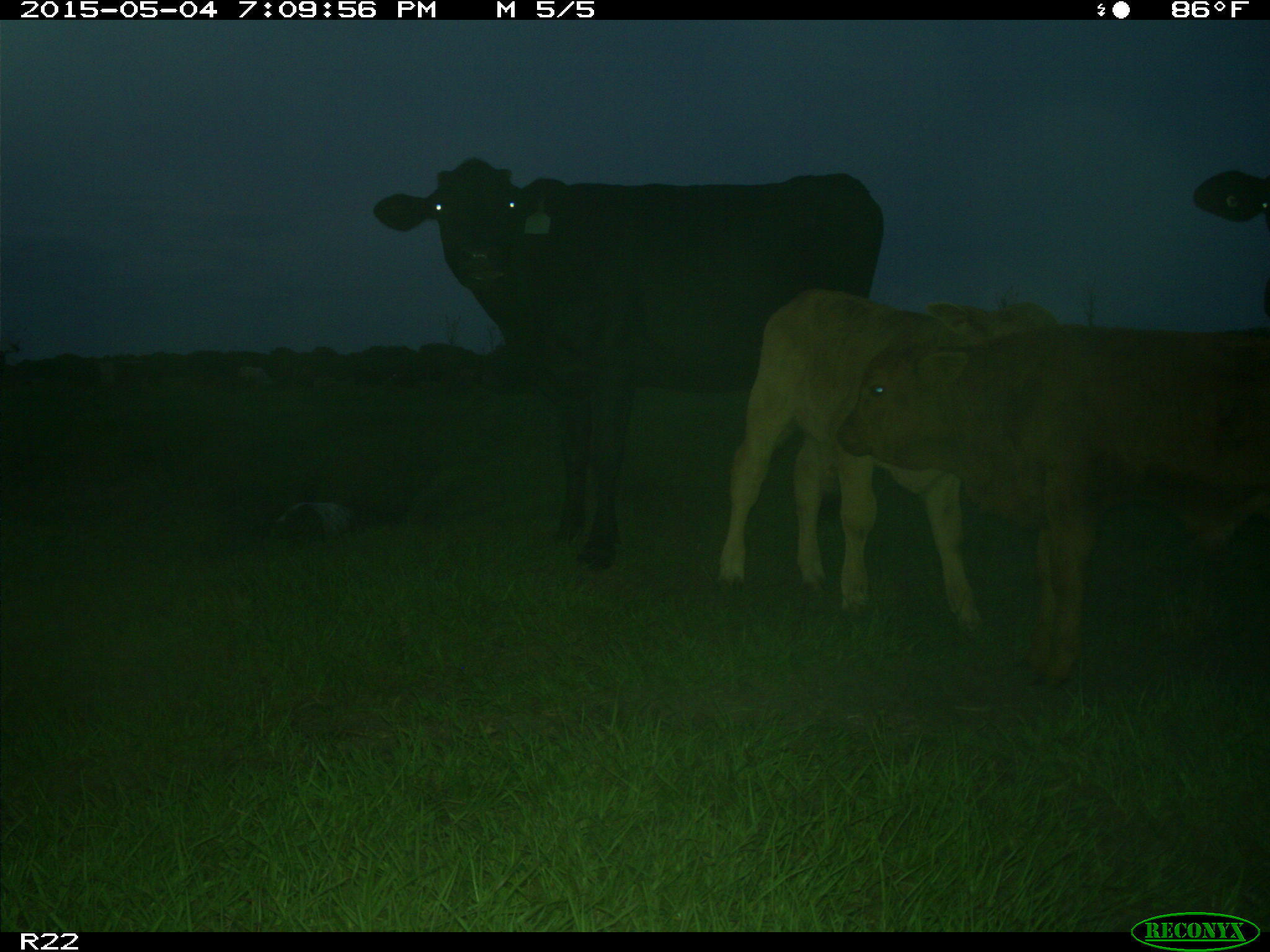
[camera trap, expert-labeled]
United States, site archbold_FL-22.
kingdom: Animalia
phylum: Chordata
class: Mammalia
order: Artiodactyla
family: Bovidae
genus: Bos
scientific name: Bos taurus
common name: domestic cow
Bos taurus (domestic cow).